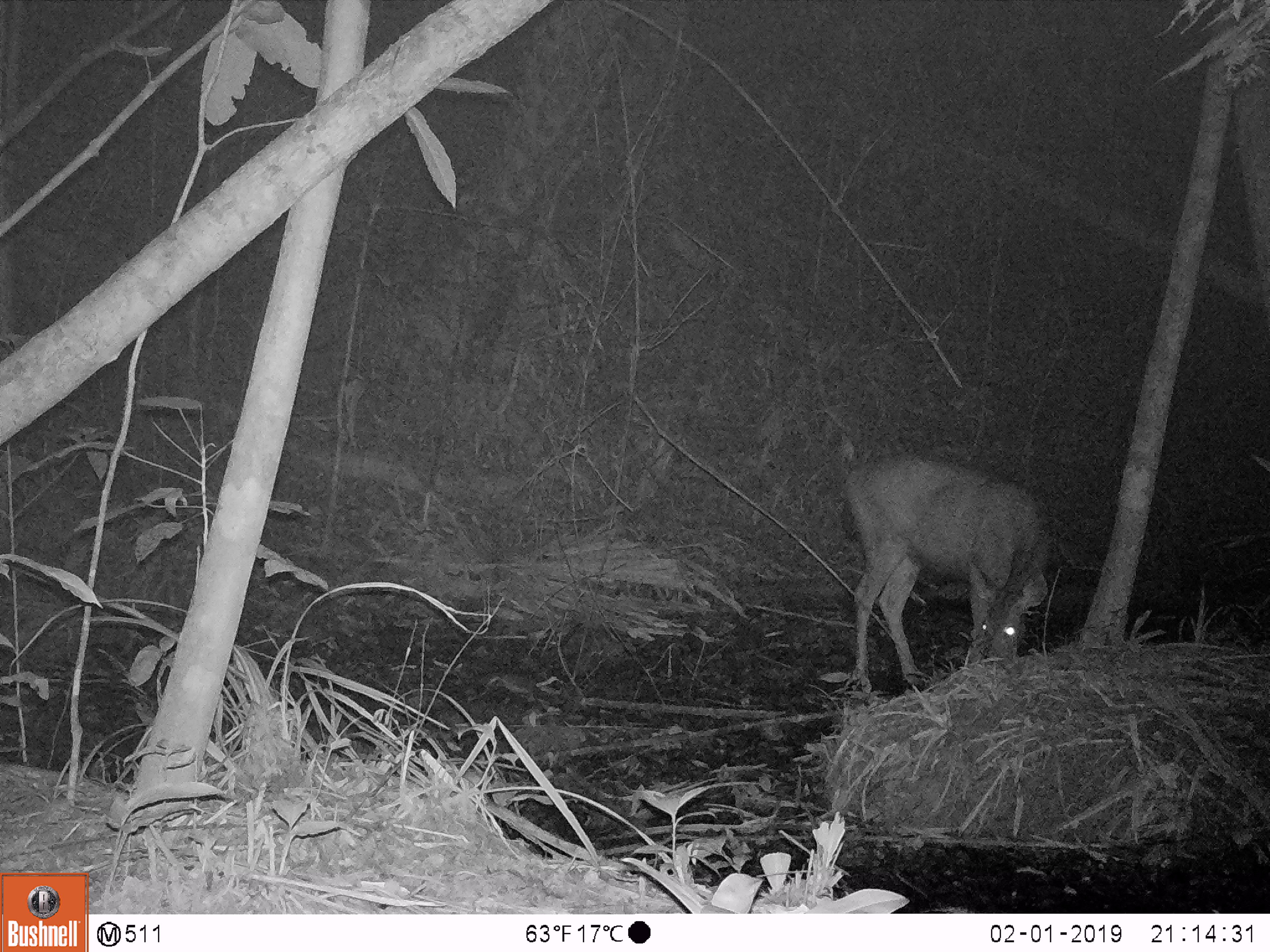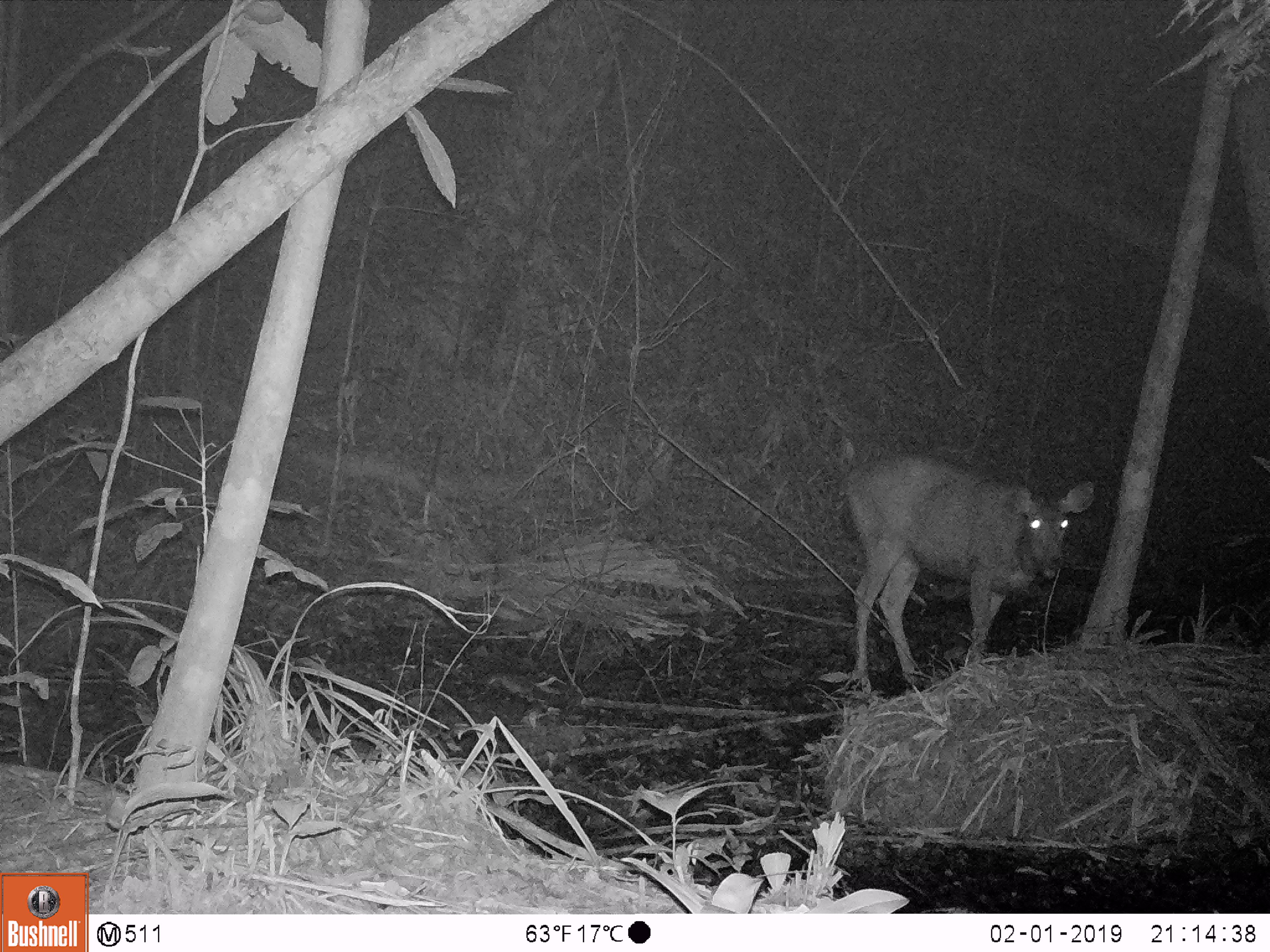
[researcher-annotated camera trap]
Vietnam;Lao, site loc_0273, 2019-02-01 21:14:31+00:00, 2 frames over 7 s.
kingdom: Animalia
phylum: Chordata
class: Mammalia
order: Artiodactyla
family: Cervidae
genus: Rusa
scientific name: Rusa unicolor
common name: sambar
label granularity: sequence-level